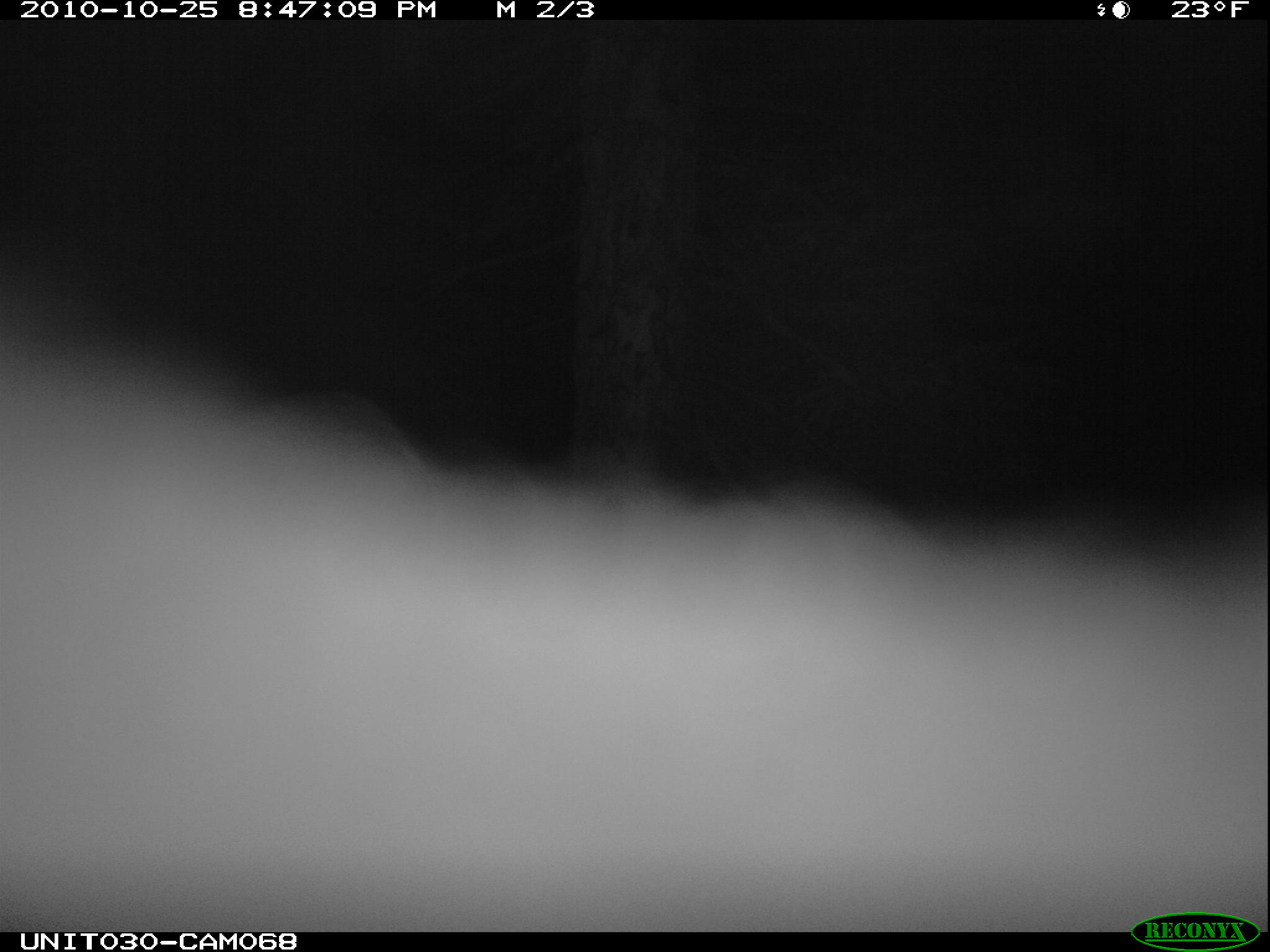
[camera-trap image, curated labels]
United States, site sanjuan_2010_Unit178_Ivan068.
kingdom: Animalia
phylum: Chordata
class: Mammalia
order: Artiodactyla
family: Cervidae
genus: Cervus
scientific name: Cervus elaphus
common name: red deer